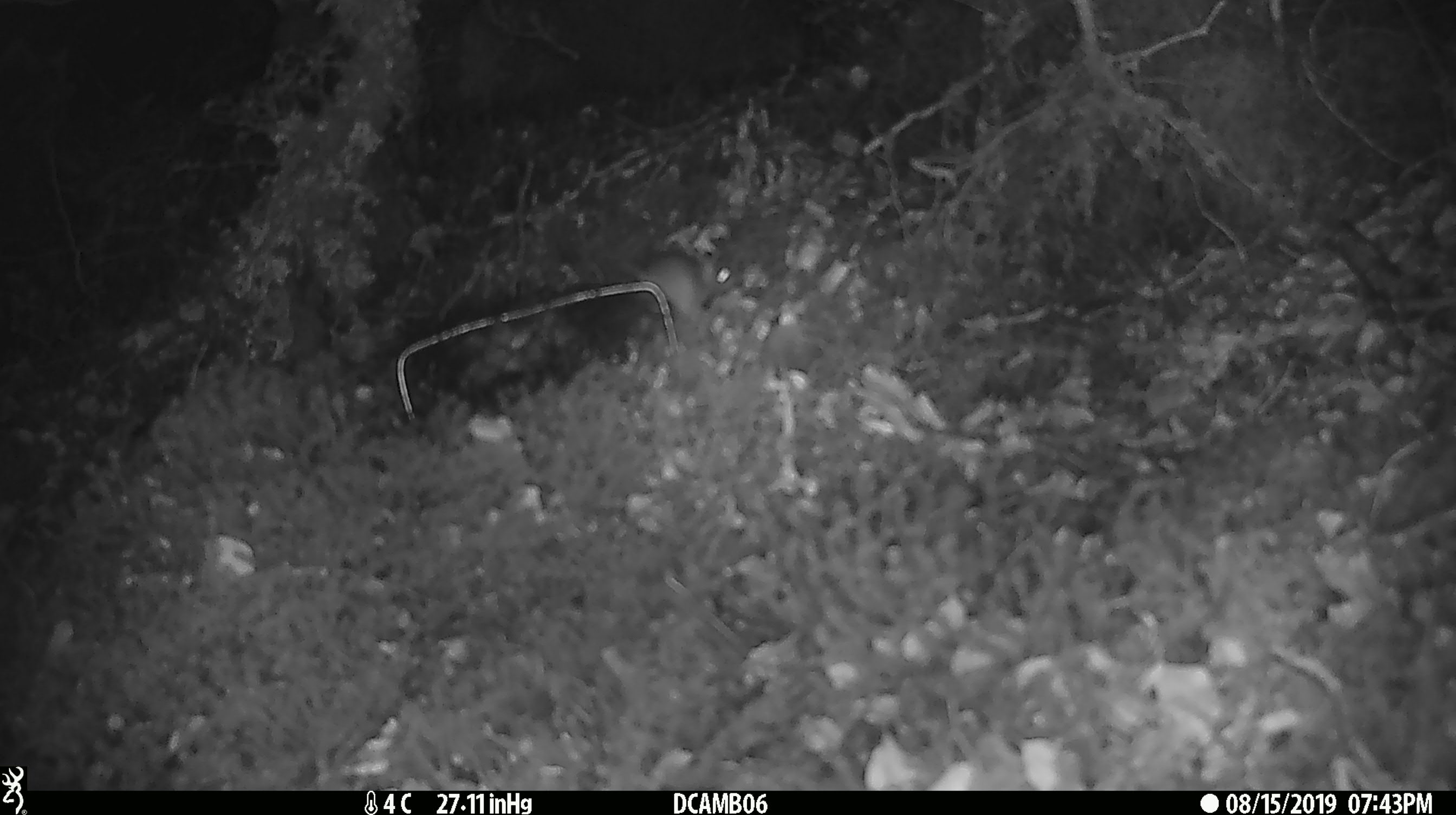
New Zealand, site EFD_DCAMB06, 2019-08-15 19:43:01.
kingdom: Animalia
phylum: Chordata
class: Mammalia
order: Rodentia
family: Muridae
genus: Mus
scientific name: Mus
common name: mouse